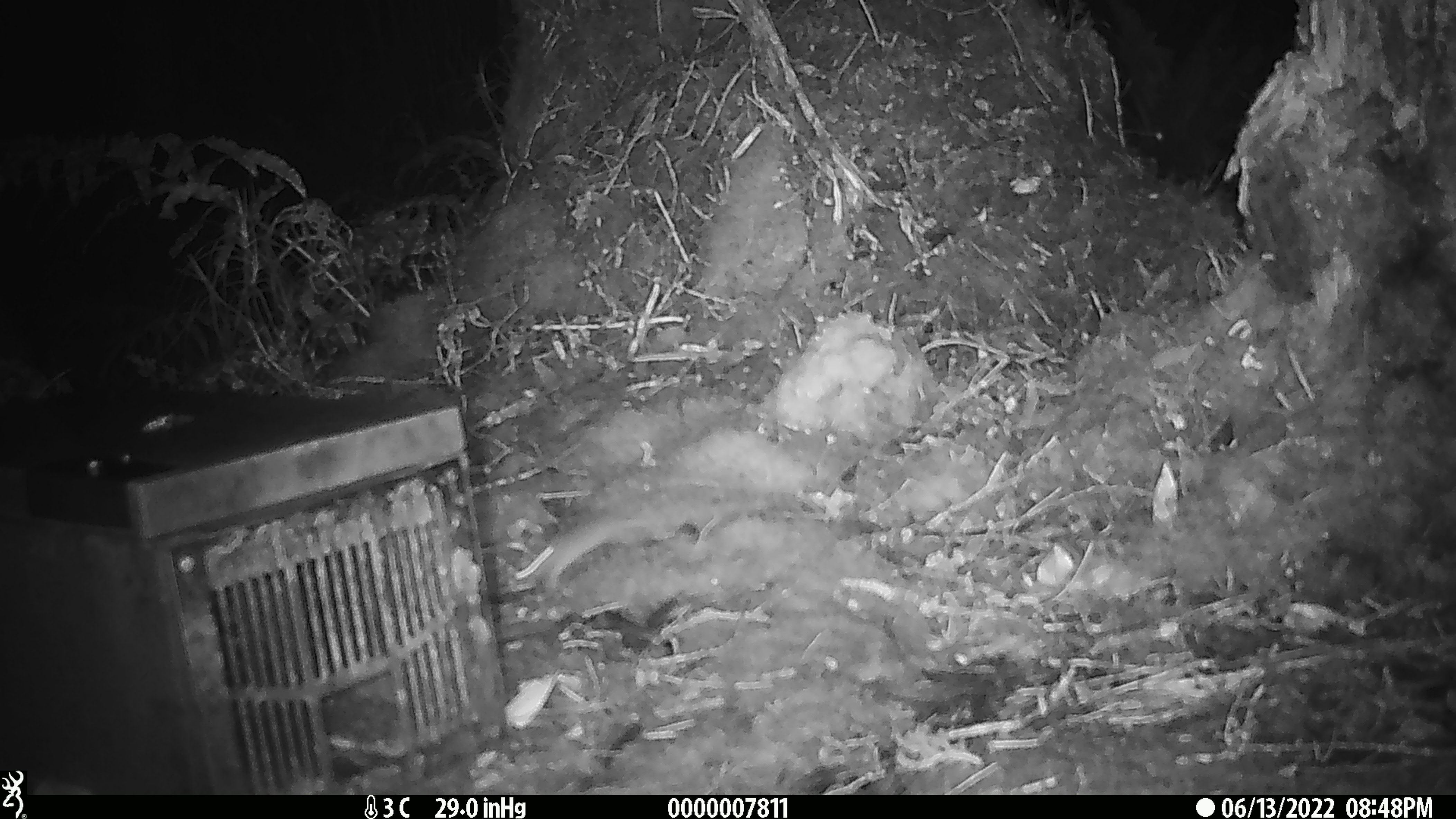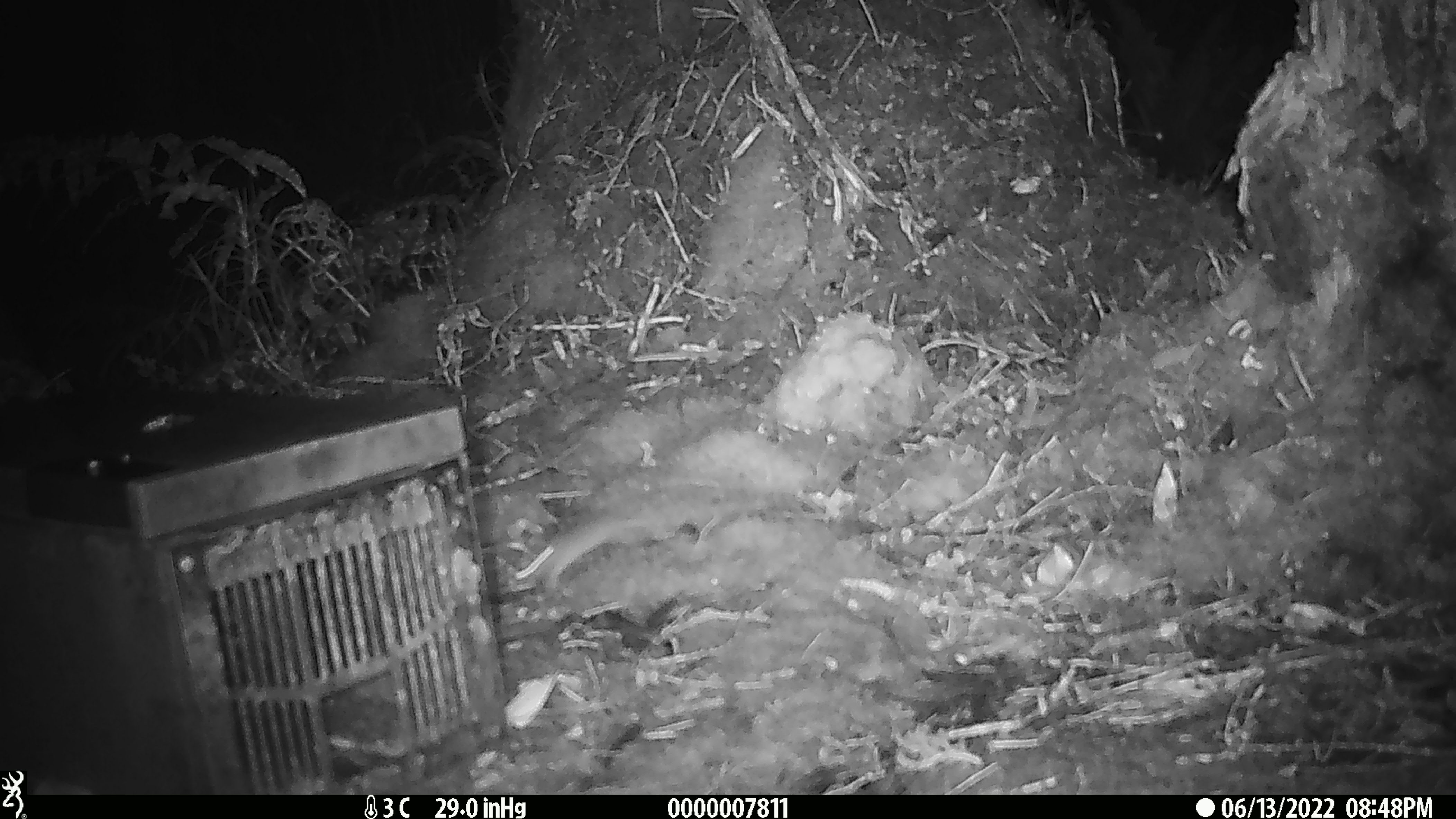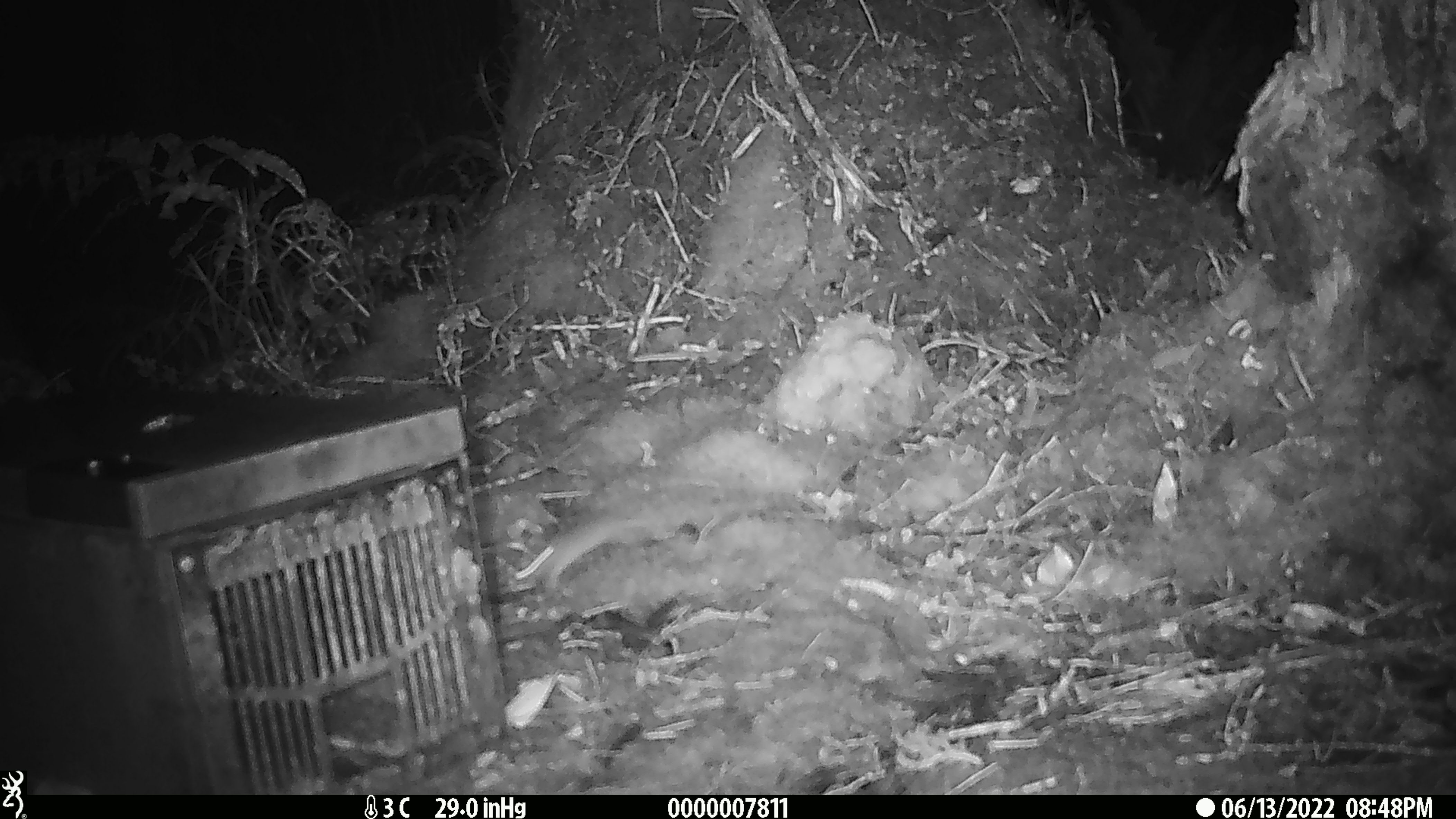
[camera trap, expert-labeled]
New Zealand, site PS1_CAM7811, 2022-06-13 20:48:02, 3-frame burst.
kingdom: Animalia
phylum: Chordata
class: Mammalia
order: Rodentia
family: Muridae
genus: Mus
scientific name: Mus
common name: mouse